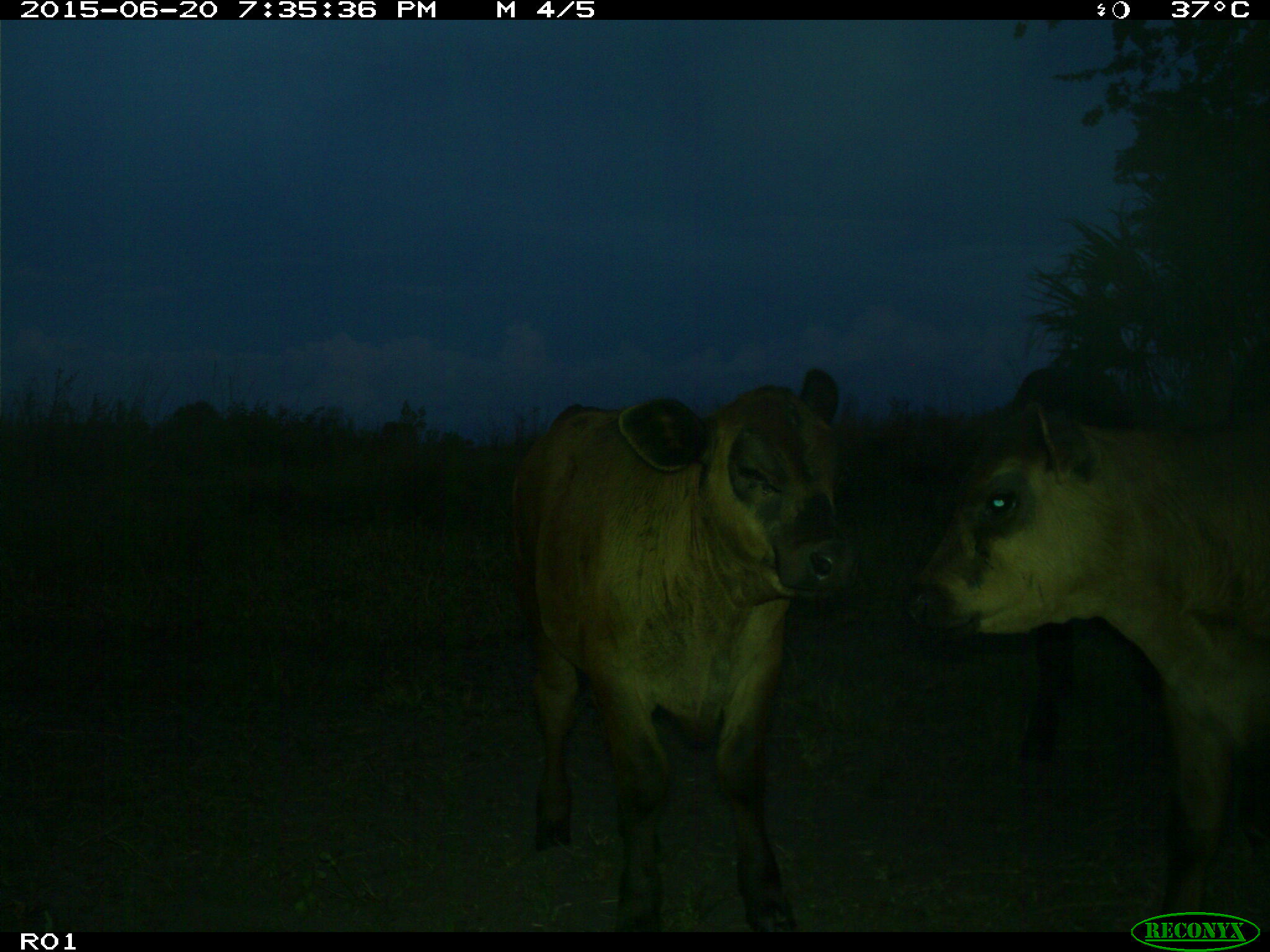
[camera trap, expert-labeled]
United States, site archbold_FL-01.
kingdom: Animalia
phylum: Chordata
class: Mammalia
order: Artiodactyla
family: Bovidae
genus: Bos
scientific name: Bos taurus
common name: domestic cow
Bos taurus (domestic cow).